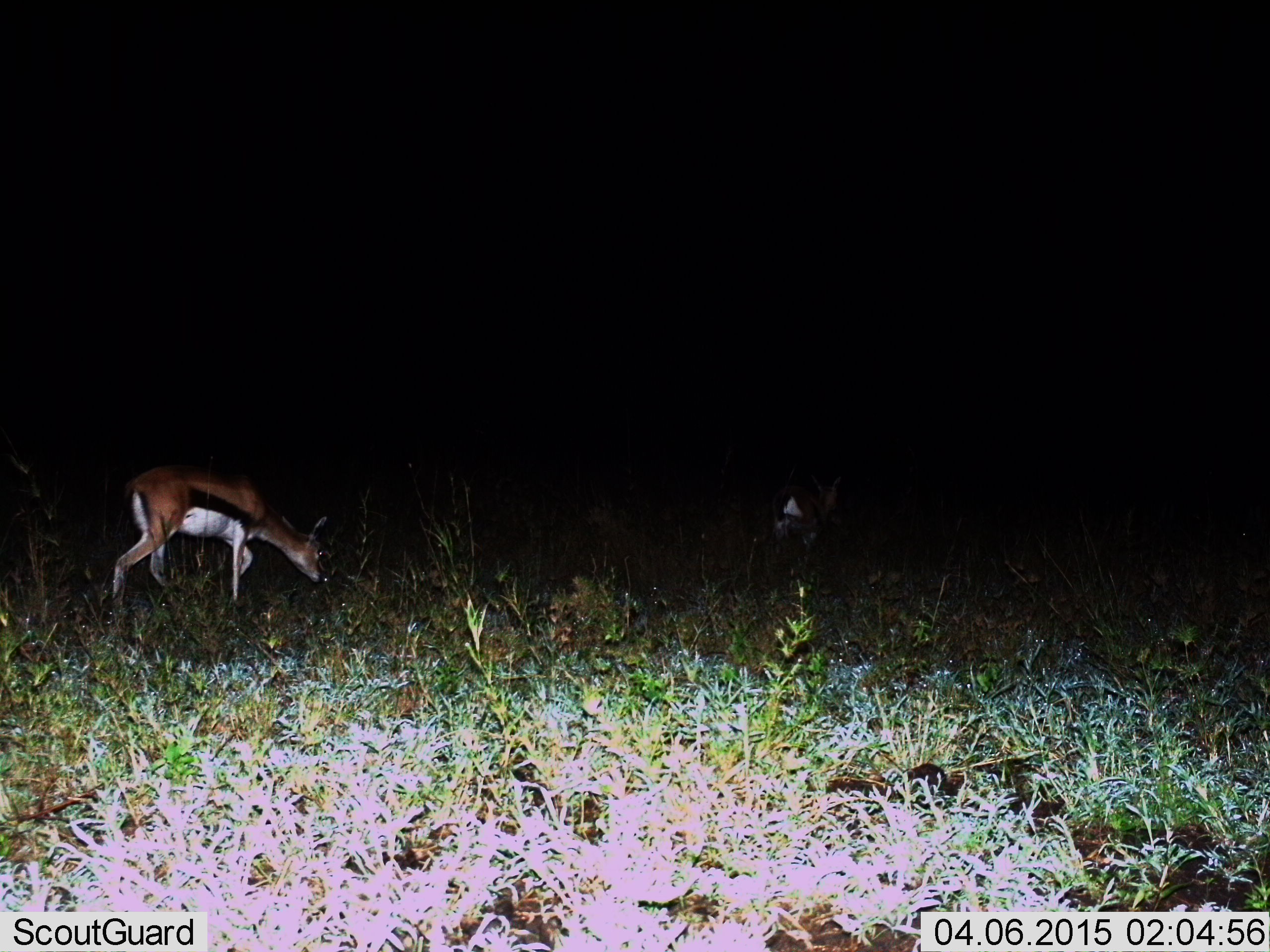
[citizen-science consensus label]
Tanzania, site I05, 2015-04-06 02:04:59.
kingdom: Animalia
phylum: Chordata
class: Mammalia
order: Artiodactyla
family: Bovidae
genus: Eudorcas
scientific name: Eudorcas thomsonii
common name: thomson's gazelle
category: gazellethomsons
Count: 2.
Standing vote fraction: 10%.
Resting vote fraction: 0%.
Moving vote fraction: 60%.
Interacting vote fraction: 0%.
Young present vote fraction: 0%.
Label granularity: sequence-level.